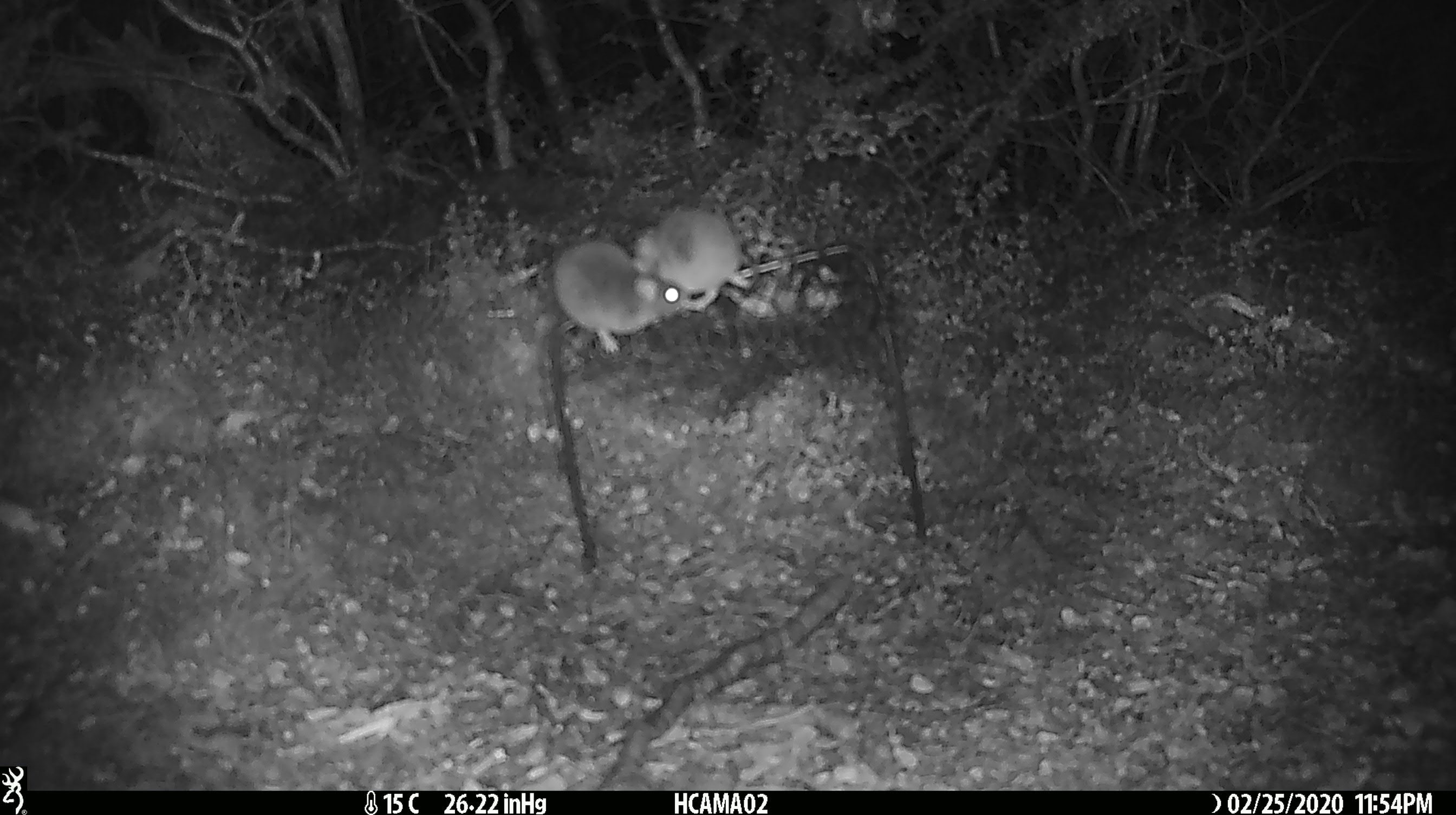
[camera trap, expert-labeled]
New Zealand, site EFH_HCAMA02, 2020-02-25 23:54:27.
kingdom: Animalia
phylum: Chordata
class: Mammalia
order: Rodentia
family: Muridae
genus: Mus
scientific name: Mus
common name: mouse